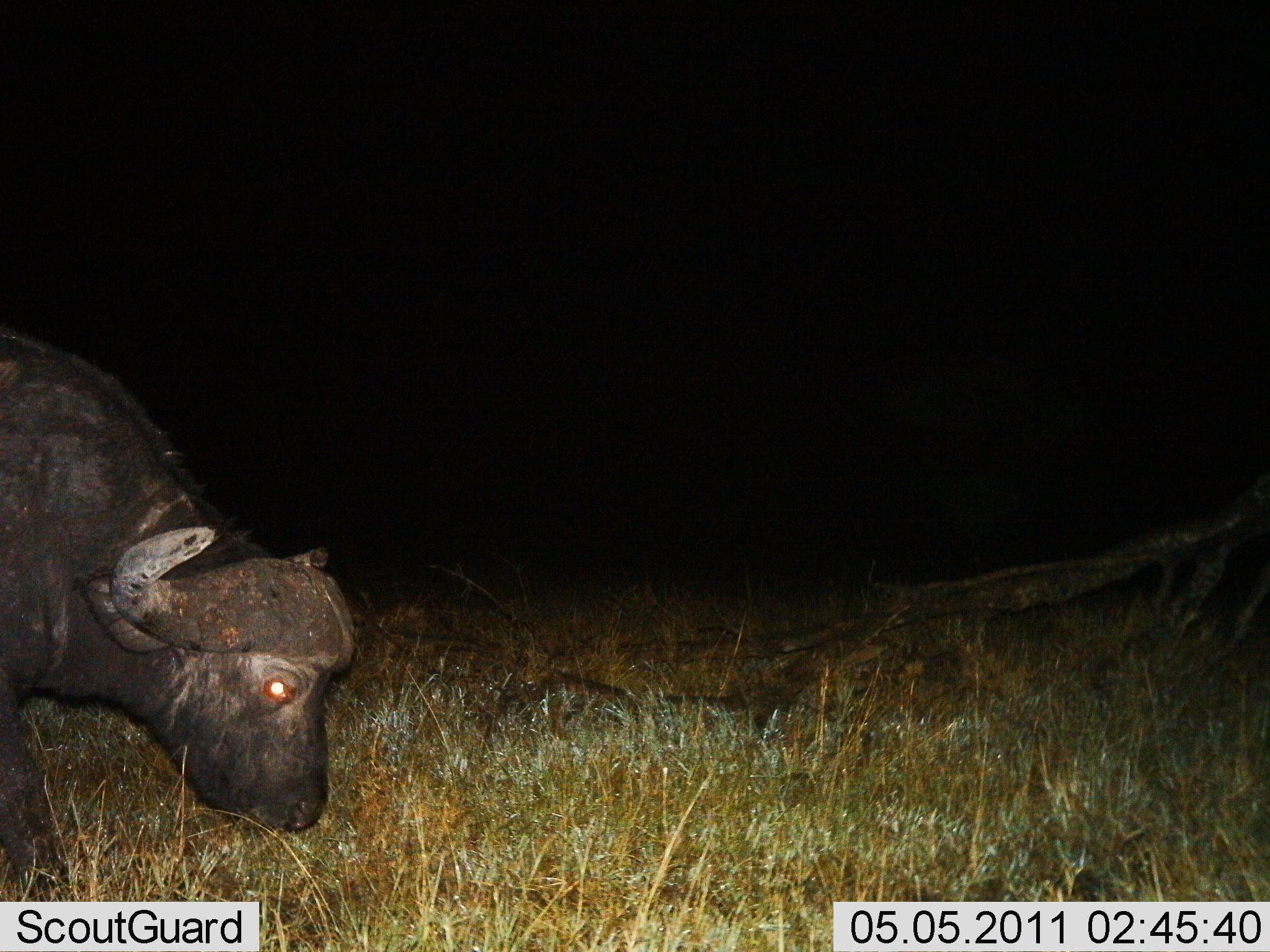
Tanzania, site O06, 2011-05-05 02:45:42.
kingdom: Animalia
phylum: Chordata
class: Mammalia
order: Artiodactyla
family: Bovidae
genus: Syncerus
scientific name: Syncerus caffer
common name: cape buffalo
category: buffalo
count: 1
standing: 15%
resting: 0%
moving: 15%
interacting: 0%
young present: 0%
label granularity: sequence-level